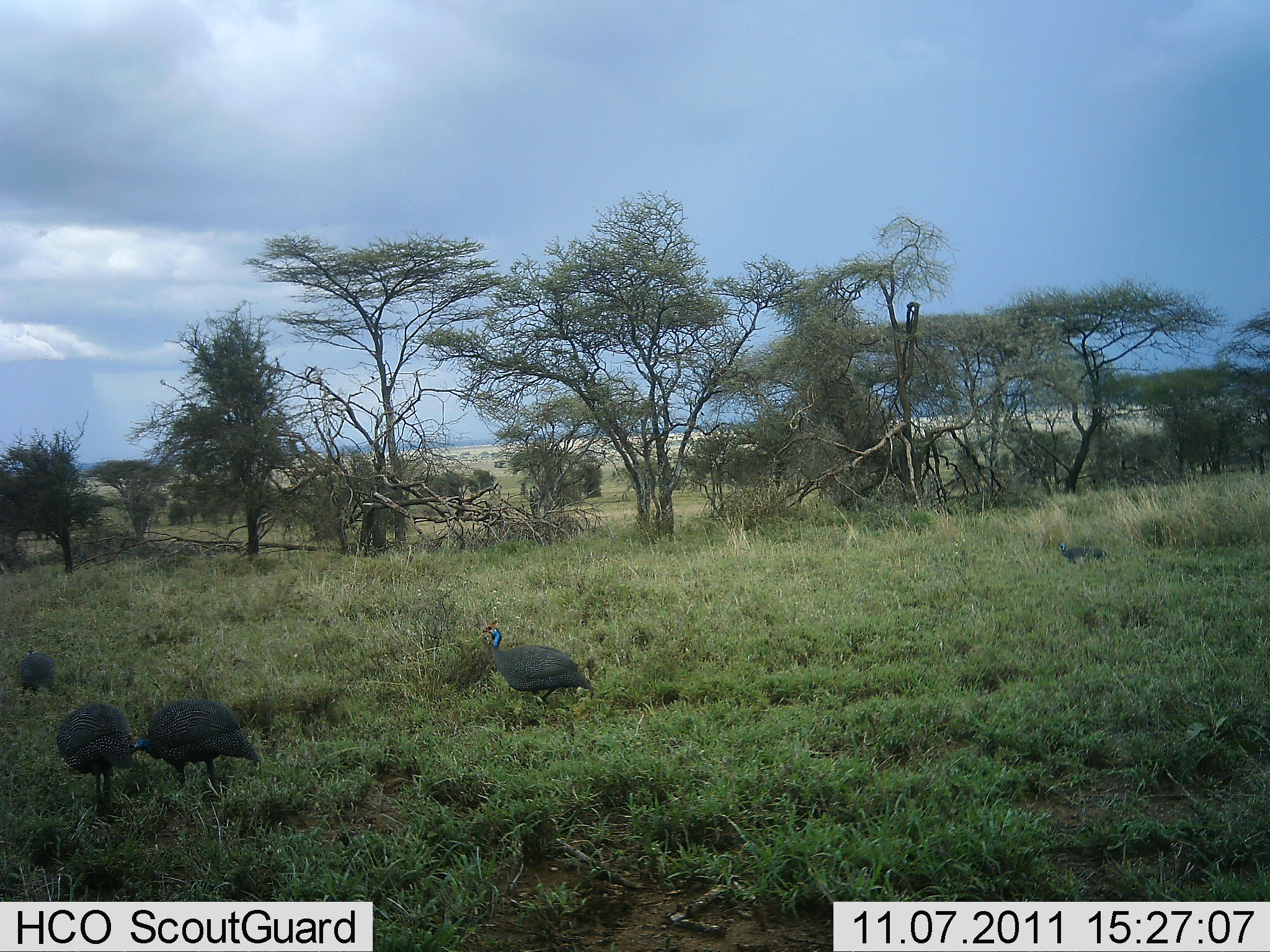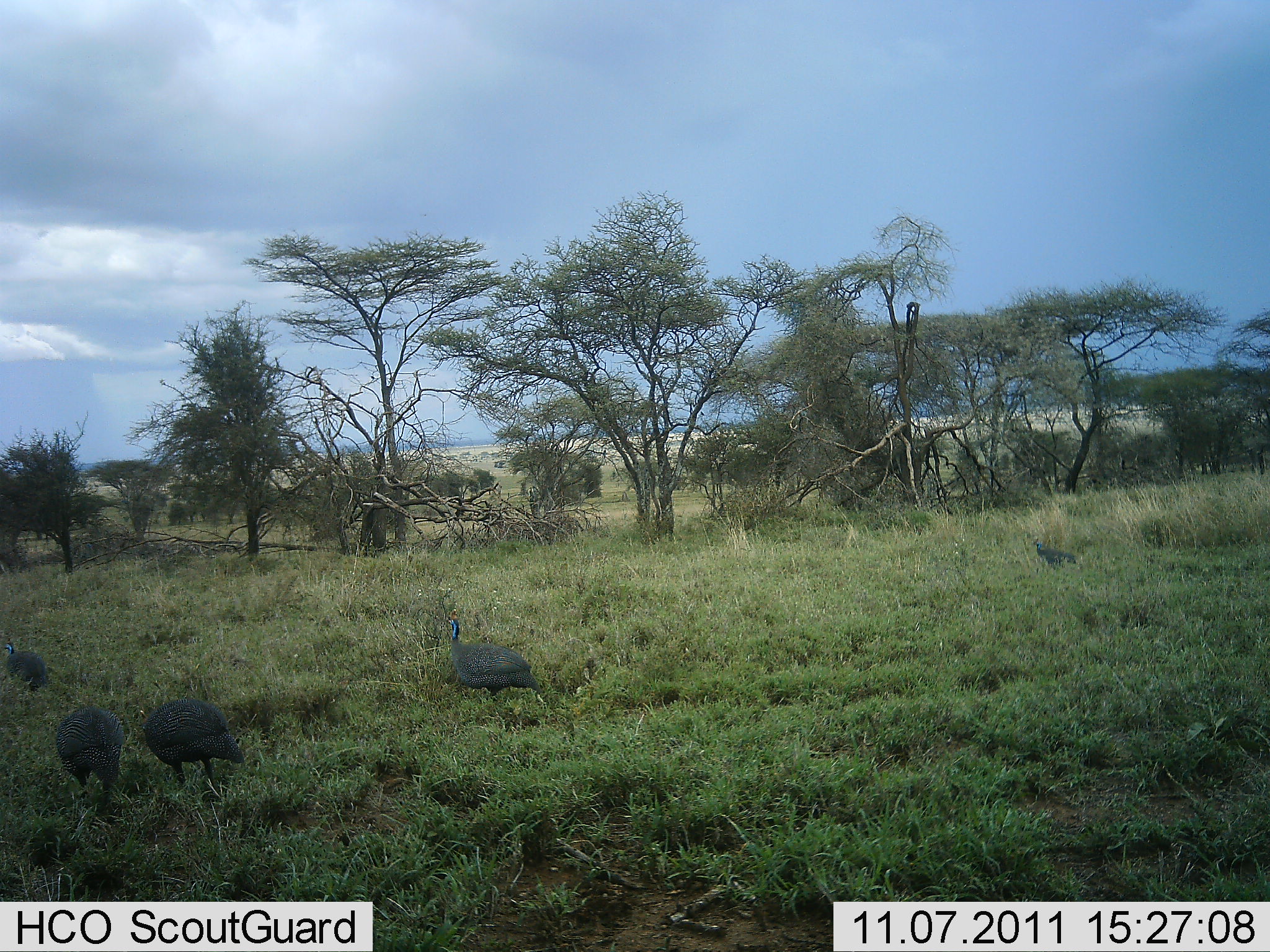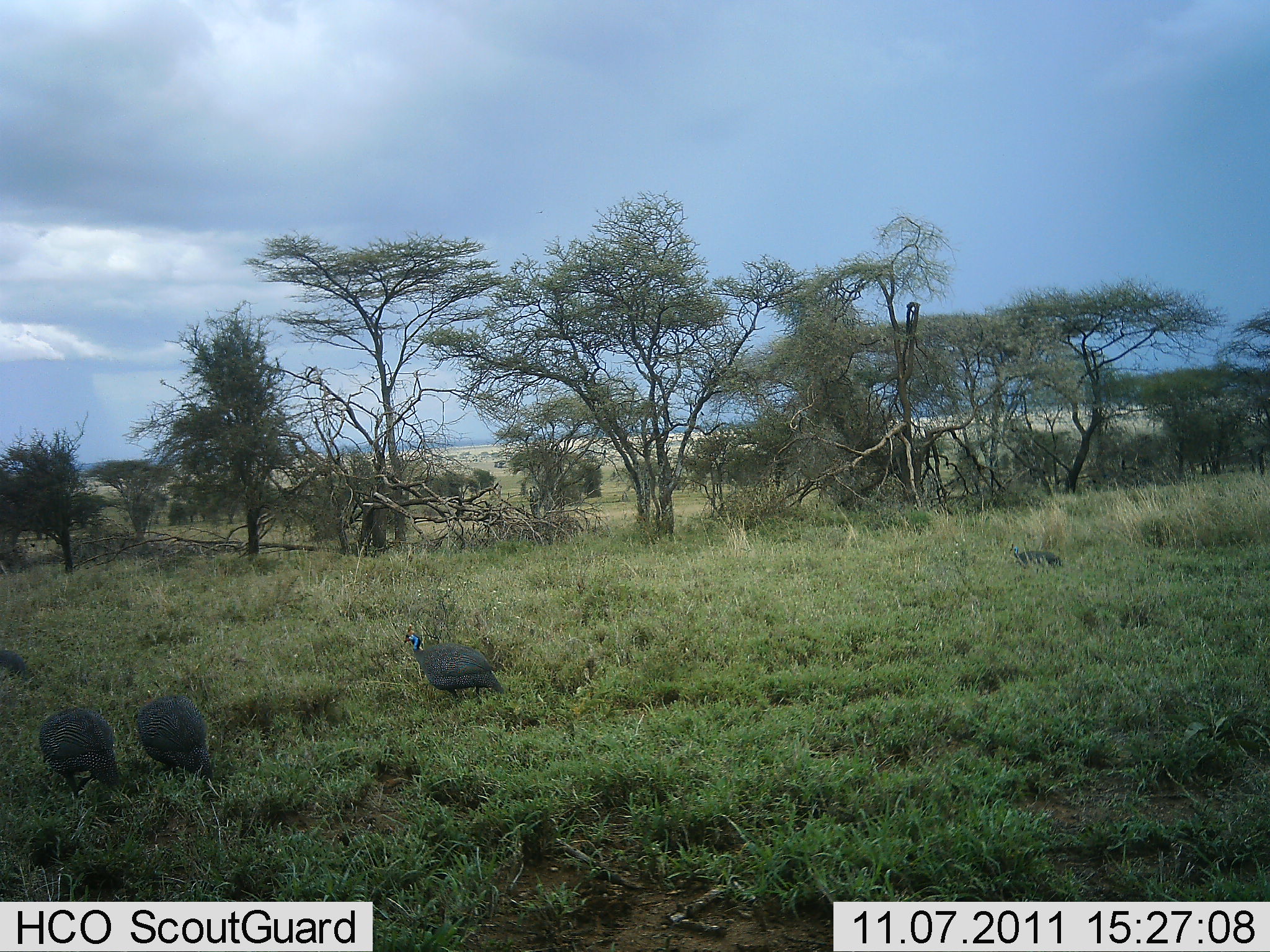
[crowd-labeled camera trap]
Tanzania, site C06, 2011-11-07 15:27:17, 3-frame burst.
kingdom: Animalia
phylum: Chordata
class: Aves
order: Galliformes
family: Numididae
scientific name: Numididae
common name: guinea fowl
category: guineafowl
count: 5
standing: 8%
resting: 0%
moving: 100%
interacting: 0%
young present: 0%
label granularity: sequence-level